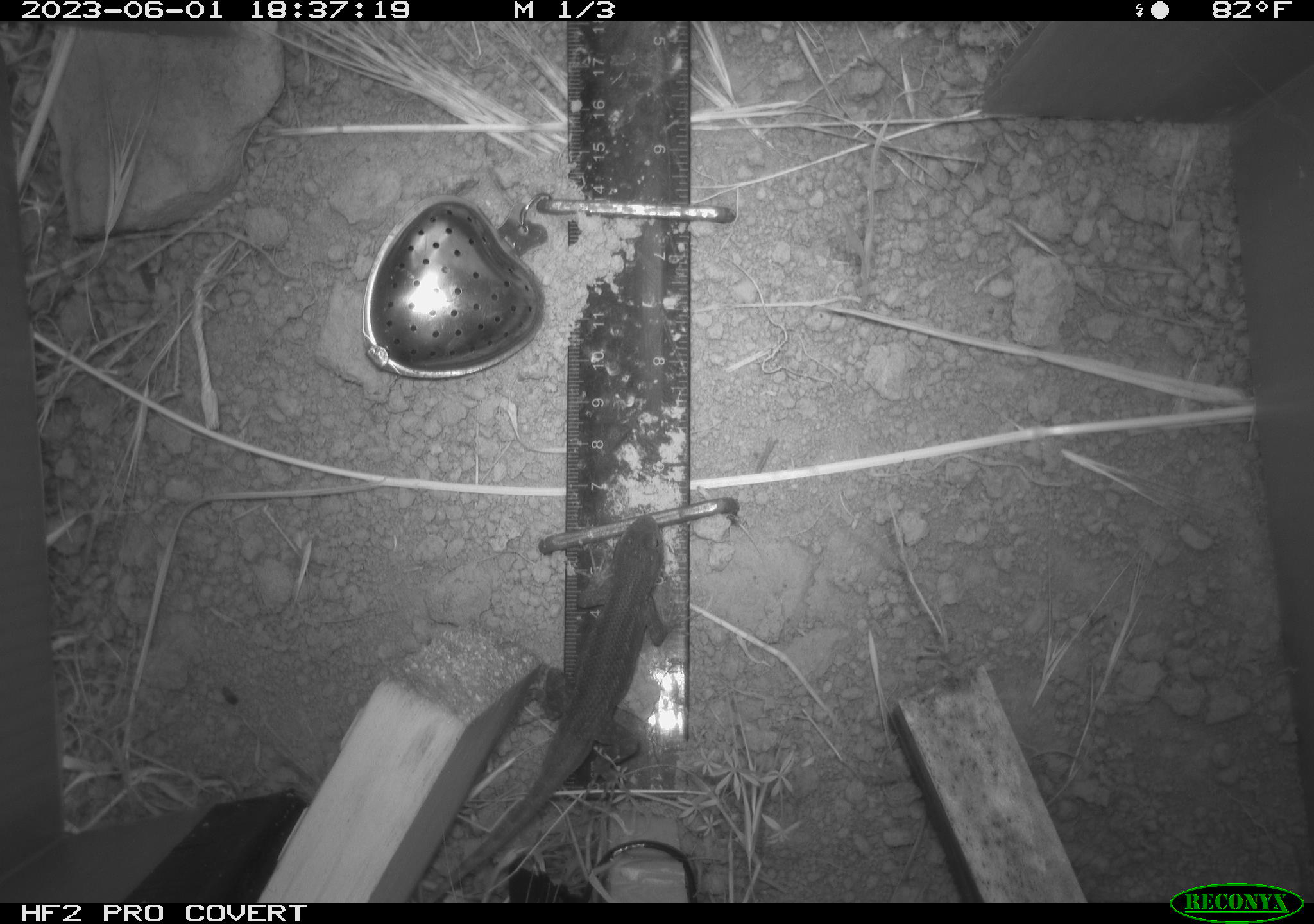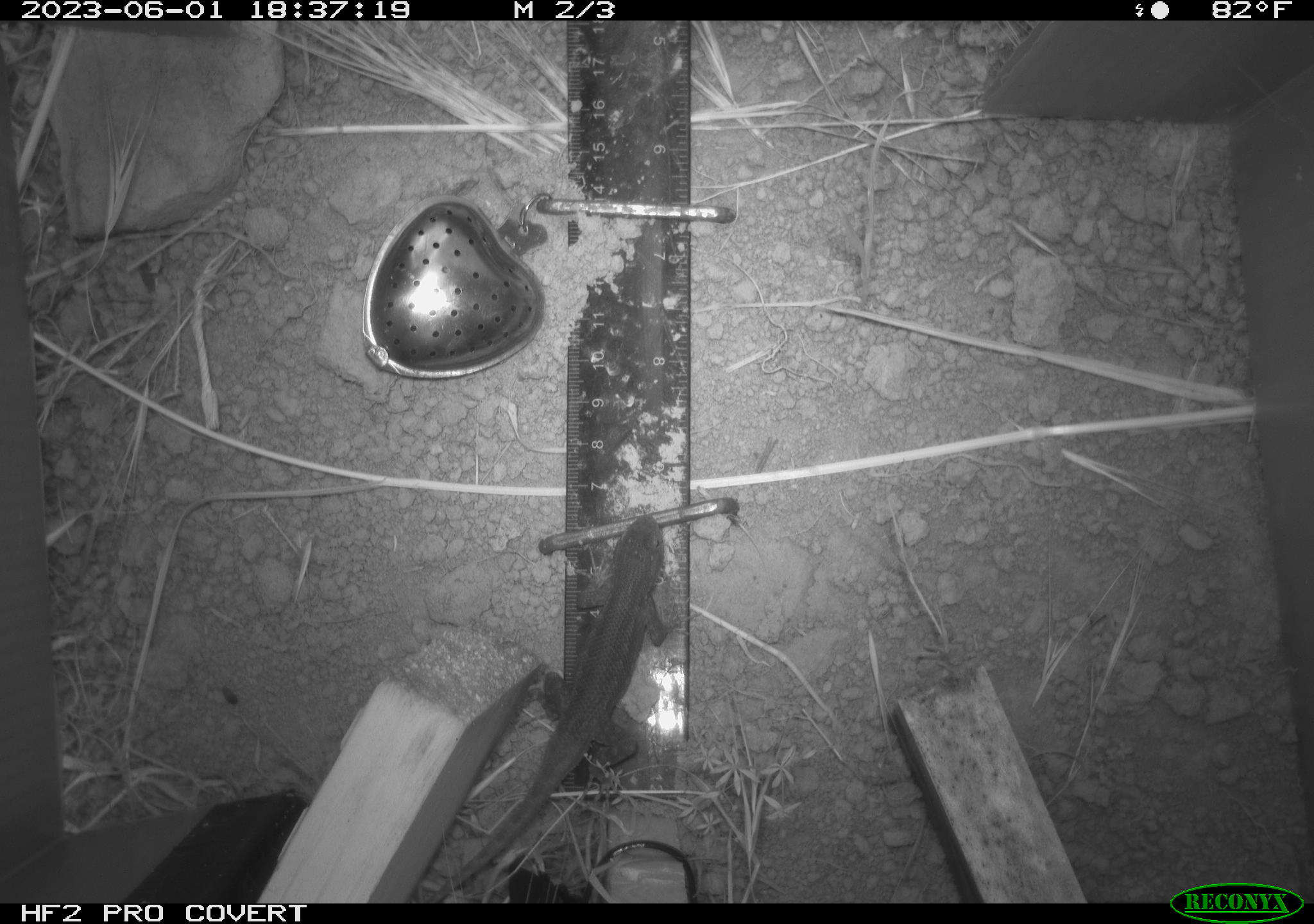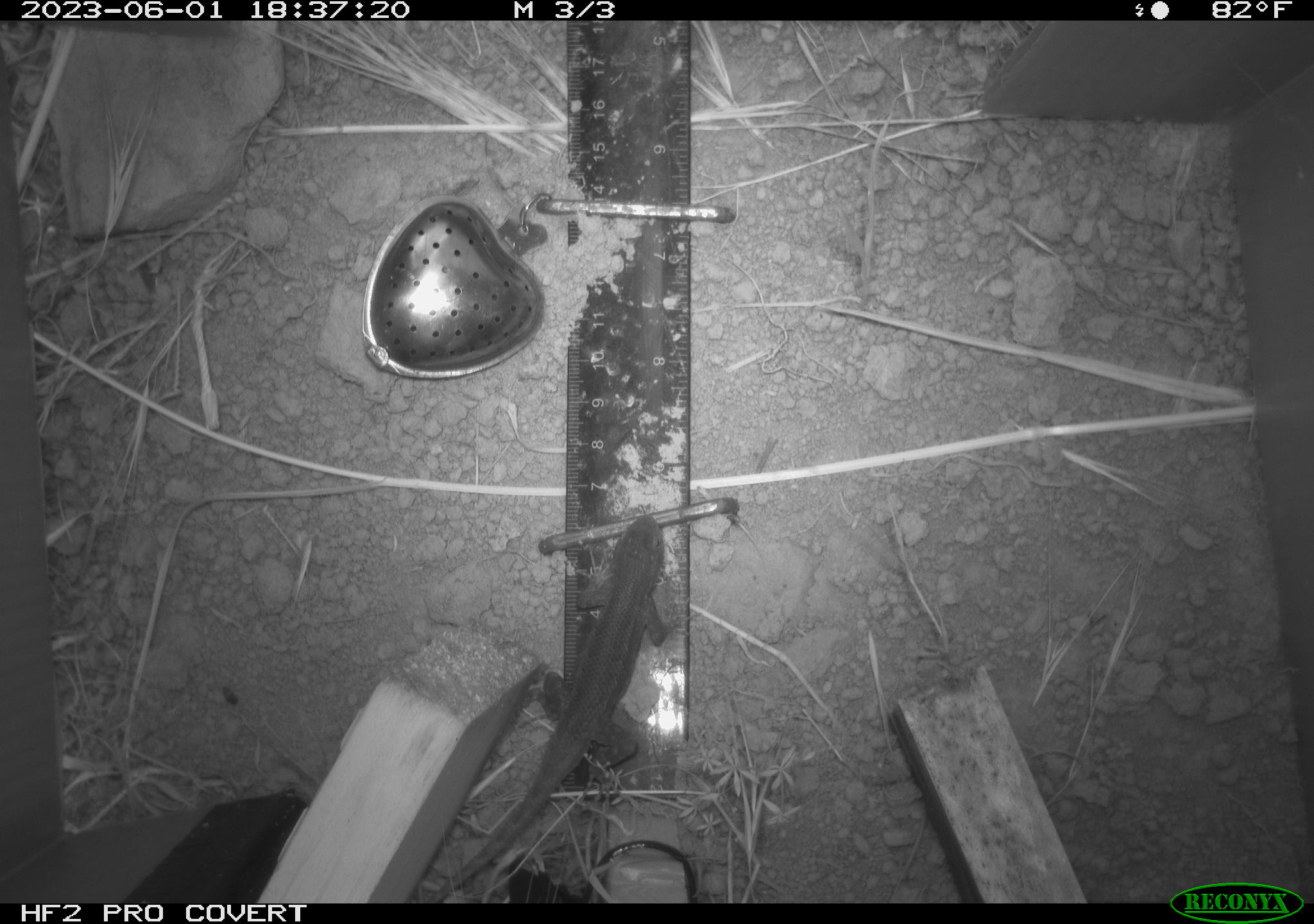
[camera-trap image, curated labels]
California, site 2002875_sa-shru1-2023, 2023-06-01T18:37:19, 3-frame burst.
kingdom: Animalia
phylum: Chordata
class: Reptilia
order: Squamata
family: Phrynosomatidae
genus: Sceloporus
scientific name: Sceloporus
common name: spiny lizards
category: sceloporus species